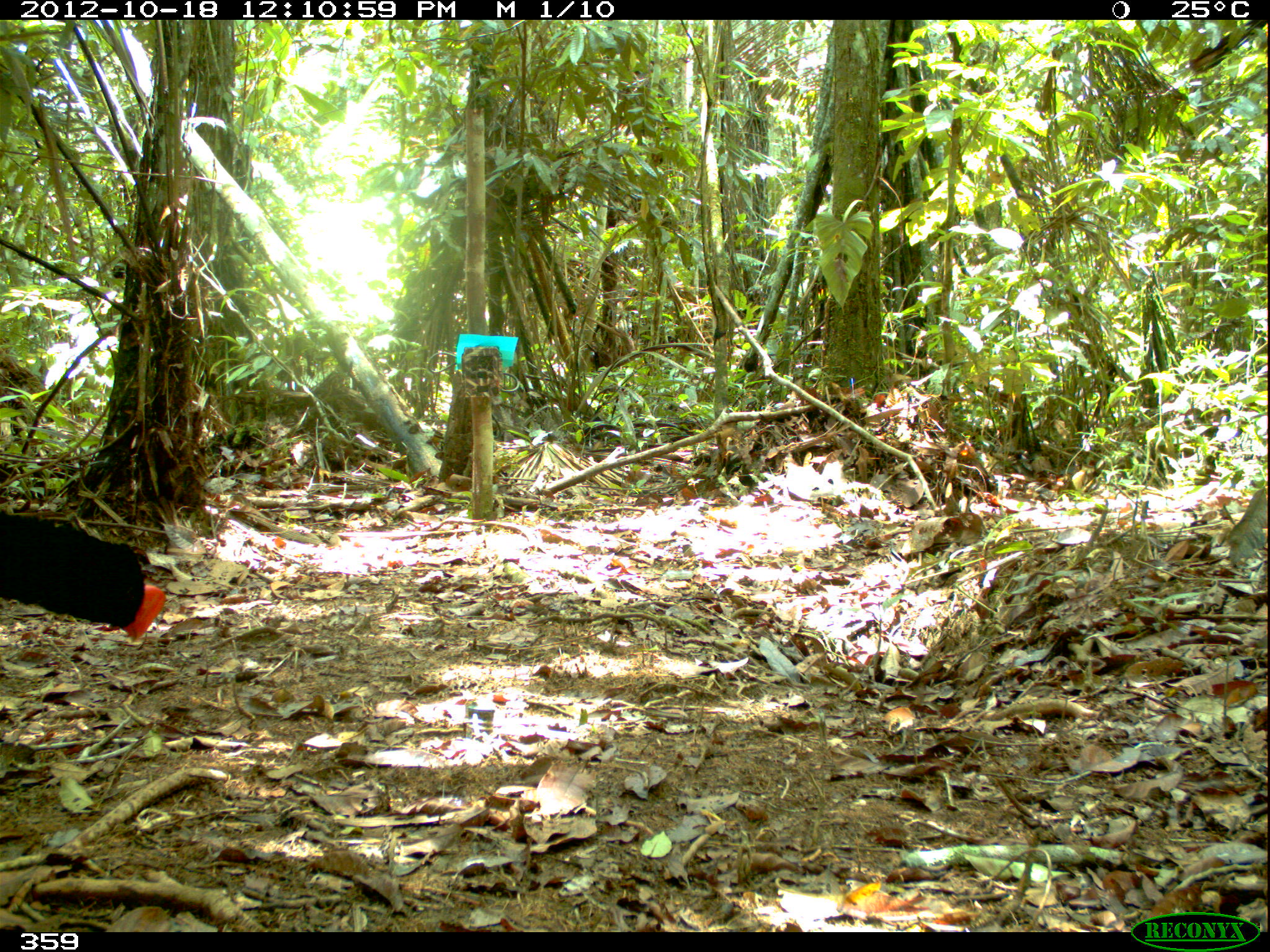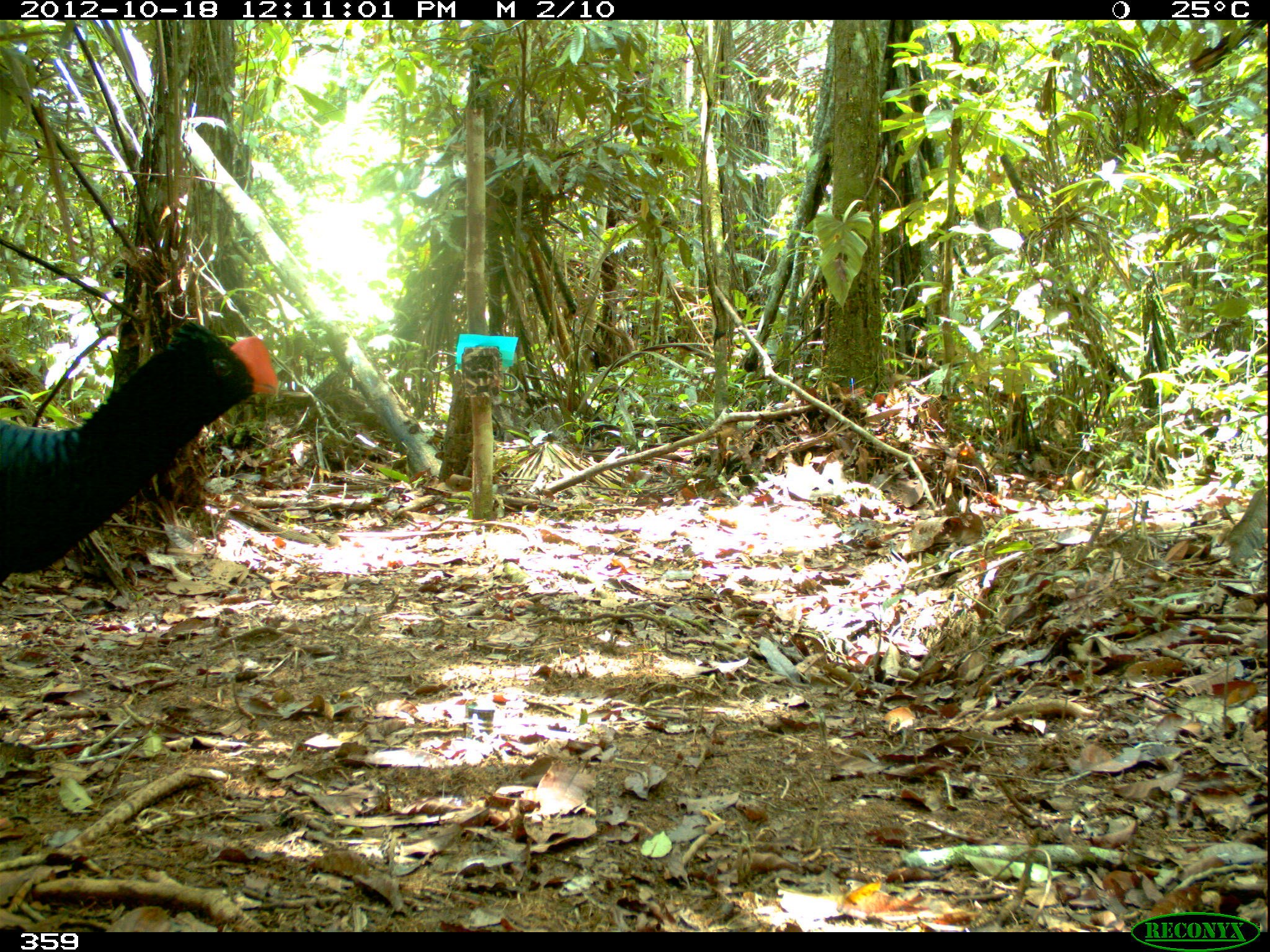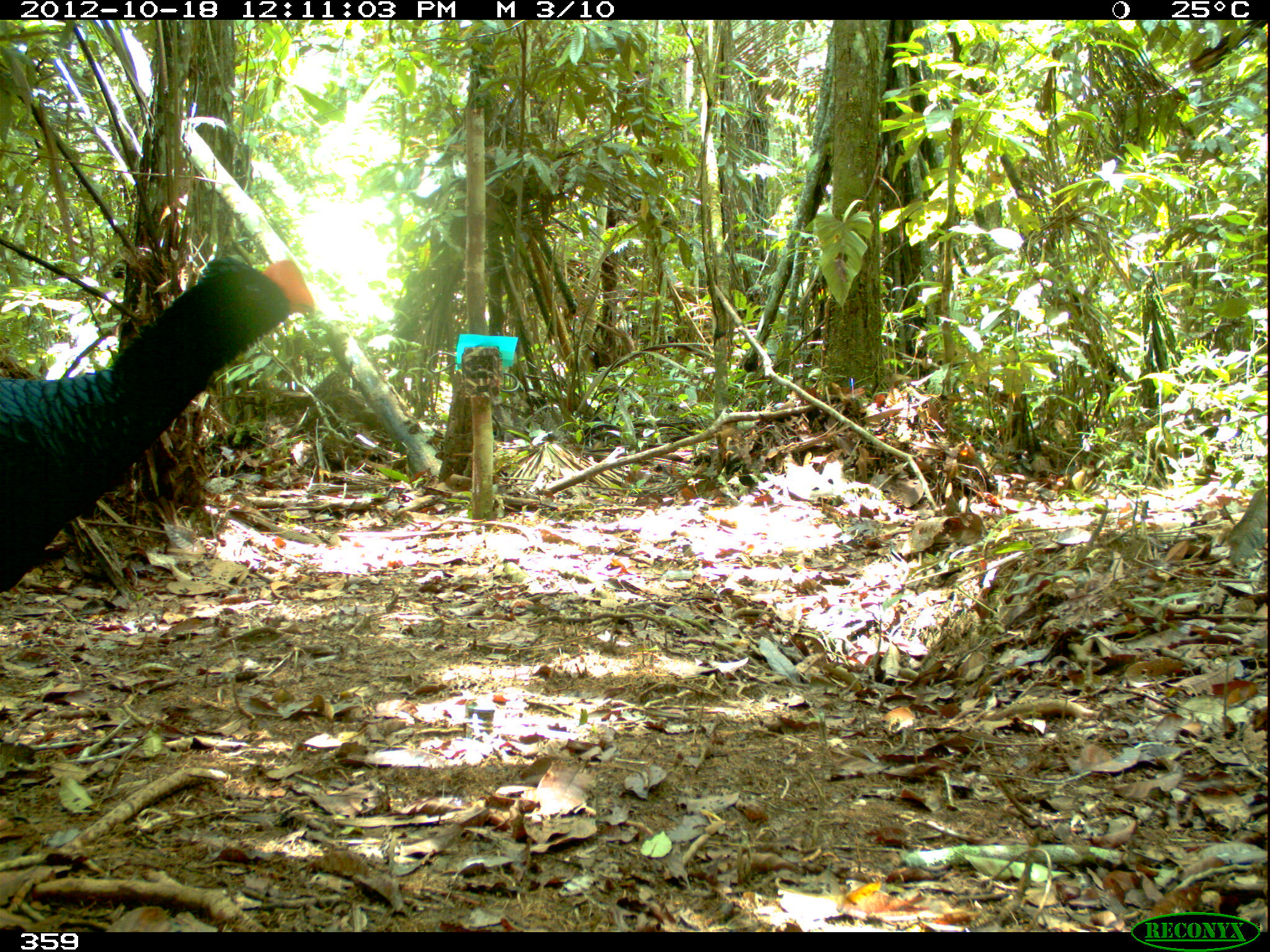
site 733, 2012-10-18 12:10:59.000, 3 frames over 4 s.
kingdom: Animalia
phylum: Chordata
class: Aves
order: Galliformes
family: Cracidae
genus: Mitu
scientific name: Mitu tuberosum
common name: razor-billed curassow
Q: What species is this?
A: Mitu tuberosum (razor-billed curassow).